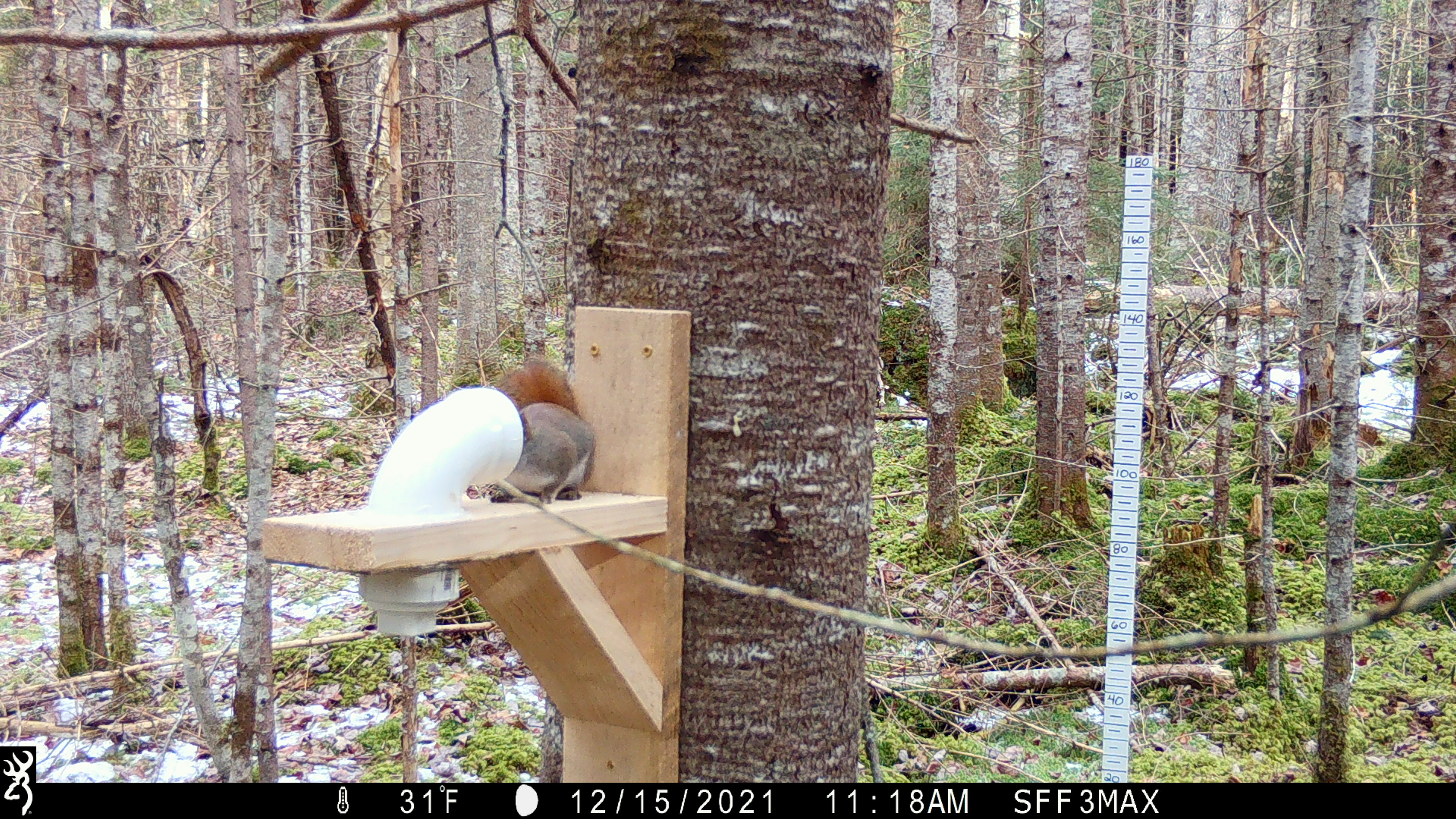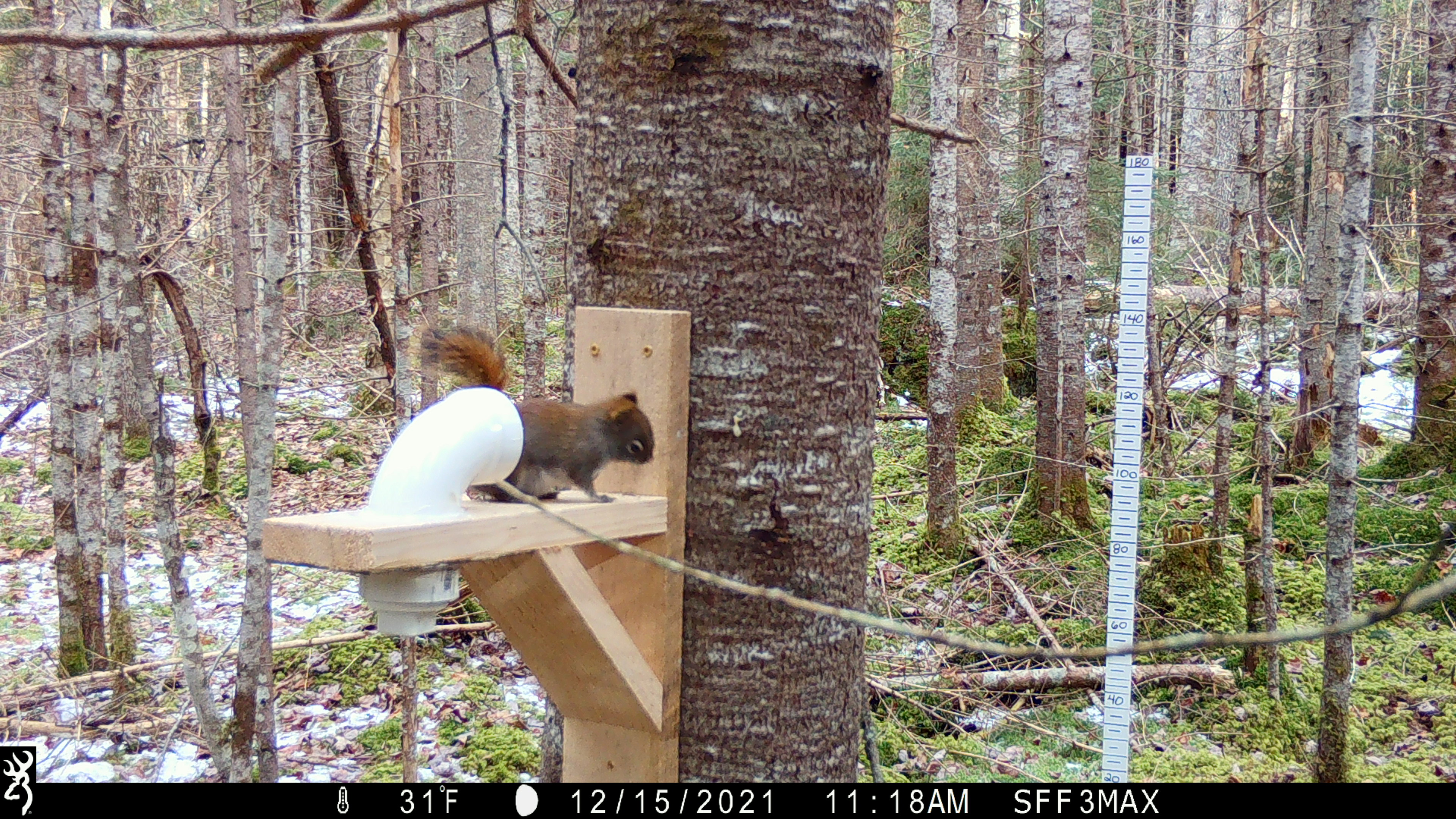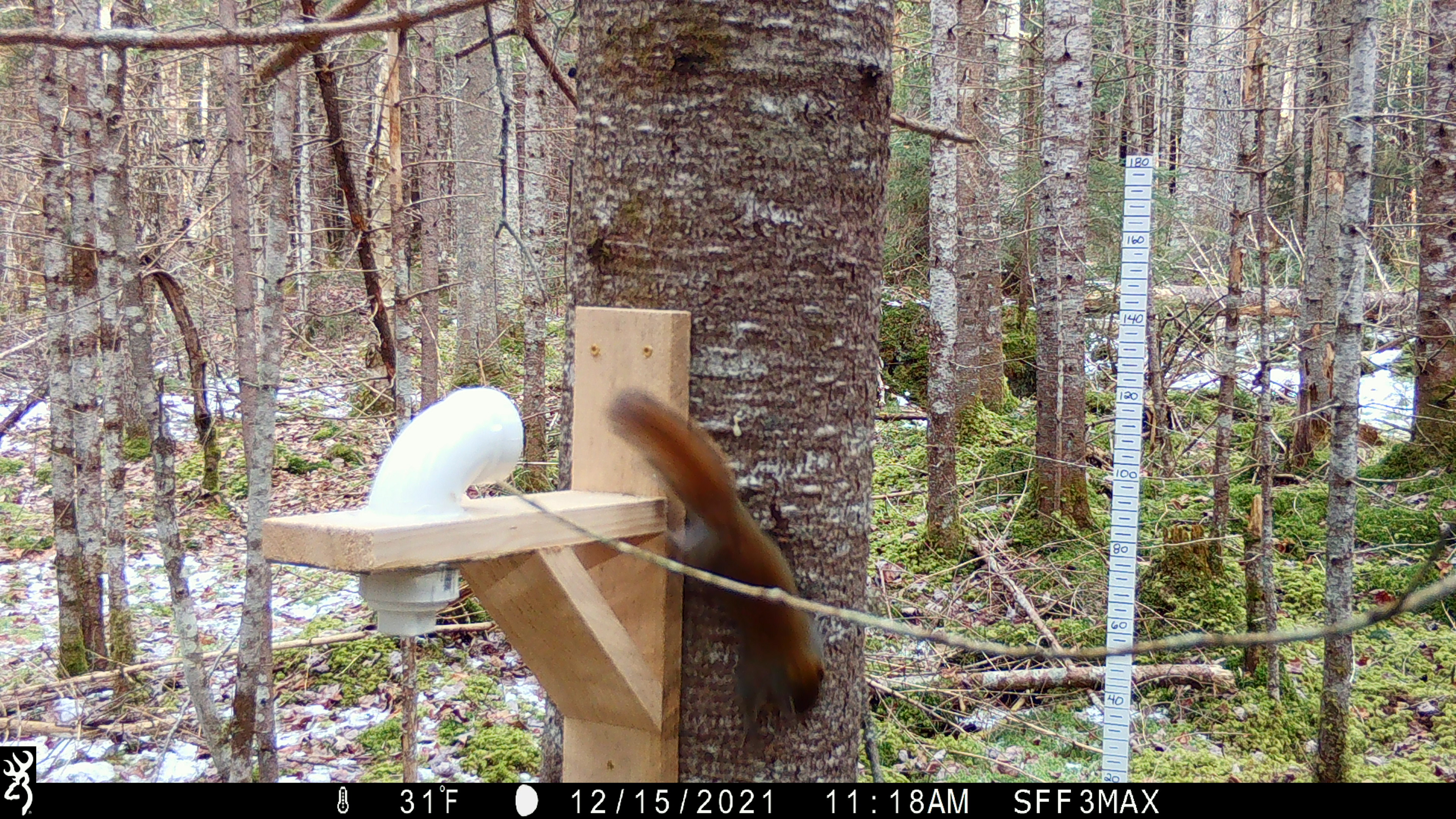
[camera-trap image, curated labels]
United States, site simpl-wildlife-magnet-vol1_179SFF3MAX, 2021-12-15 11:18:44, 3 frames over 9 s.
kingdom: Animalia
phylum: Chordata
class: Mammalia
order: Rodentia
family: Sciuridae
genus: Tamiasciurus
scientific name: Tamiasciurus hudsonicus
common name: red squirrel